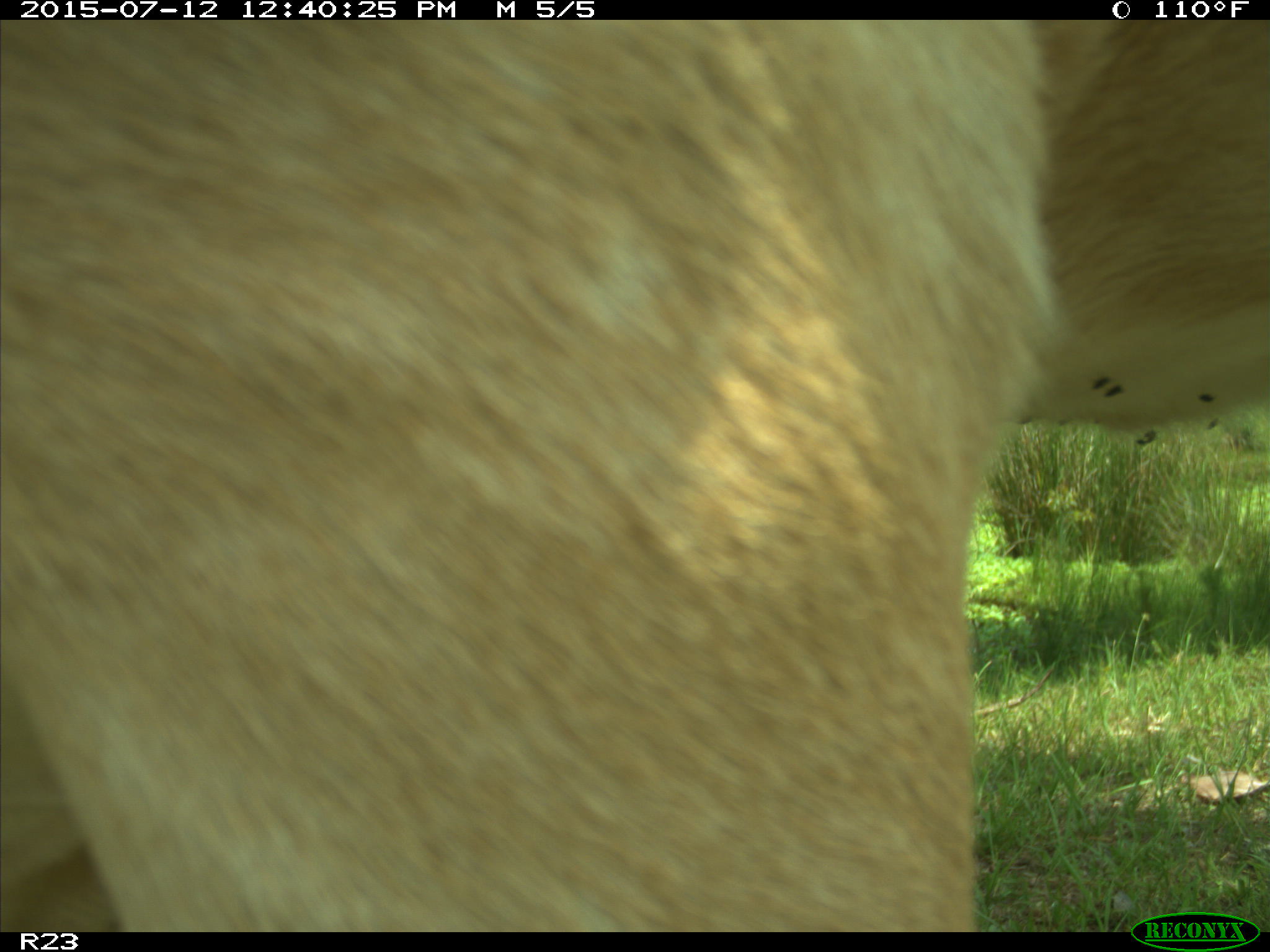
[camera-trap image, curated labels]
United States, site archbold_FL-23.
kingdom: Animalia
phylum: Chordata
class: Mammalia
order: Artiodactyla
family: Bovidae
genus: Bos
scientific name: Bos taurus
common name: domestic cow